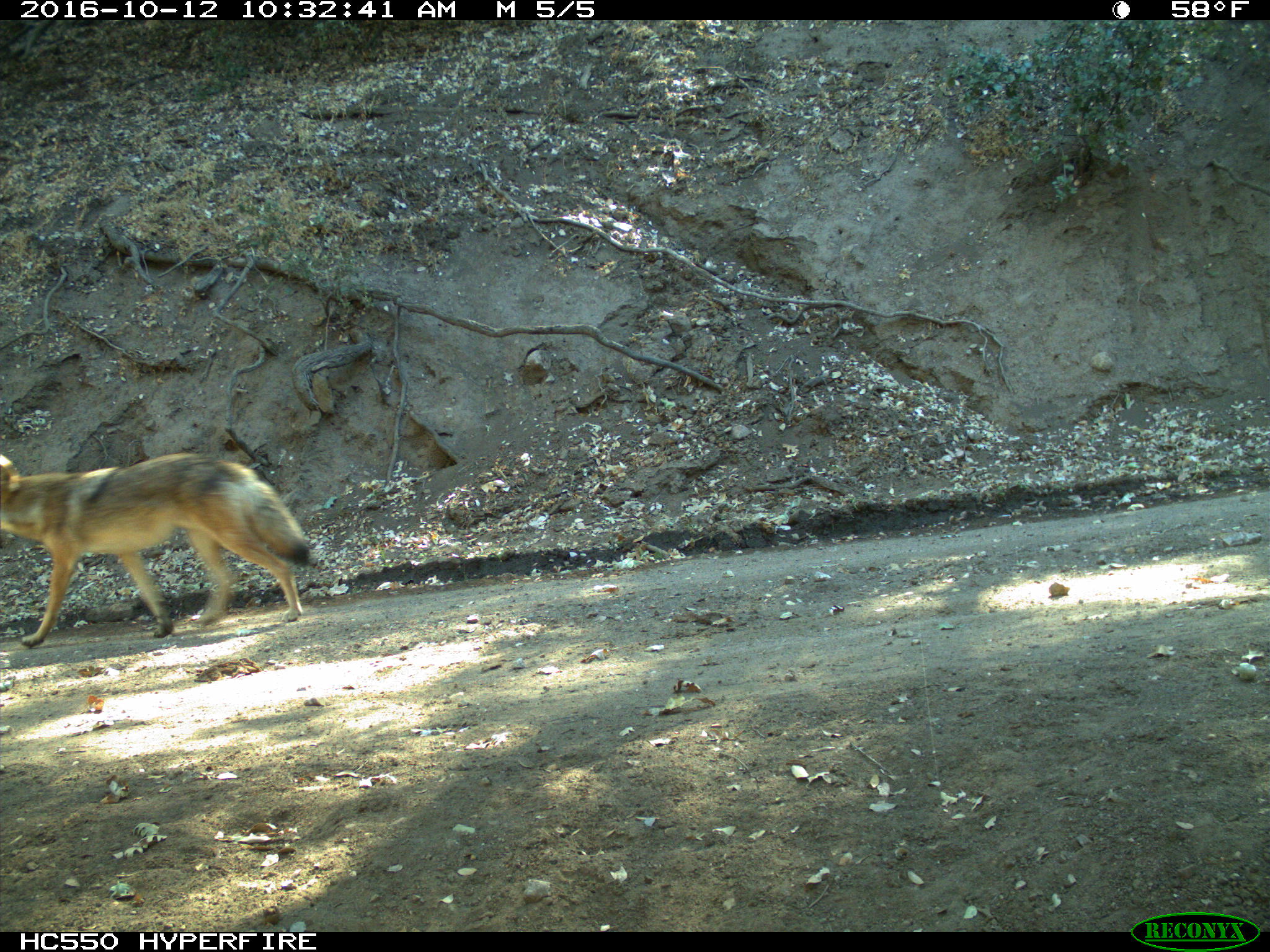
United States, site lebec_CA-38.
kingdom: Animalia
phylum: Chordata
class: Mammalia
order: Carnivora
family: Canidae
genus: Canis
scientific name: Canis latrans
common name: coyote